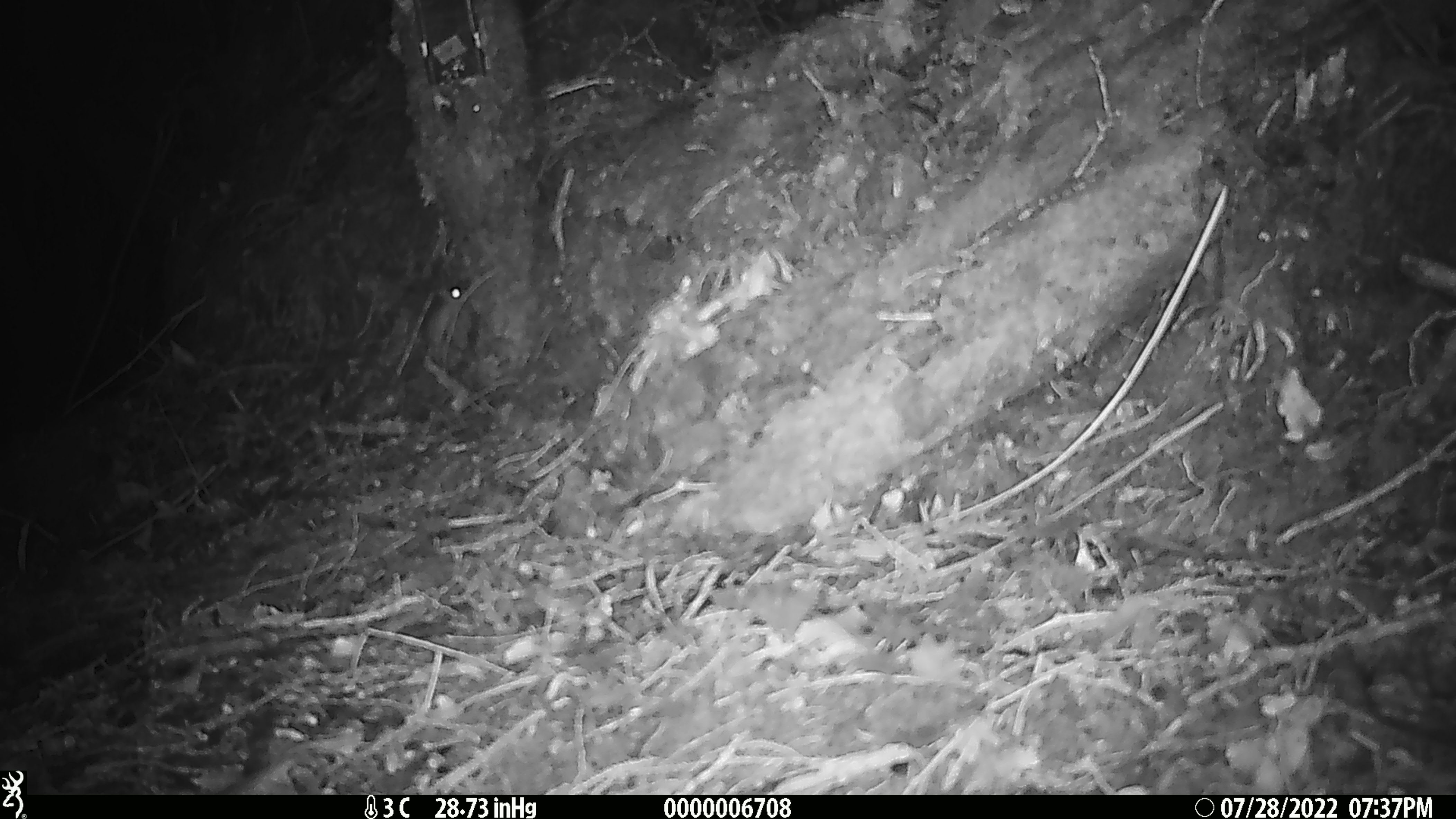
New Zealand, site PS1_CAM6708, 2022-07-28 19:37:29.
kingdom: Animalia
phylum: Chordata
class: Mammalia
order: Rodentia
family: Muridae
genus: Mus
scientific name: Mus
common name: mouse